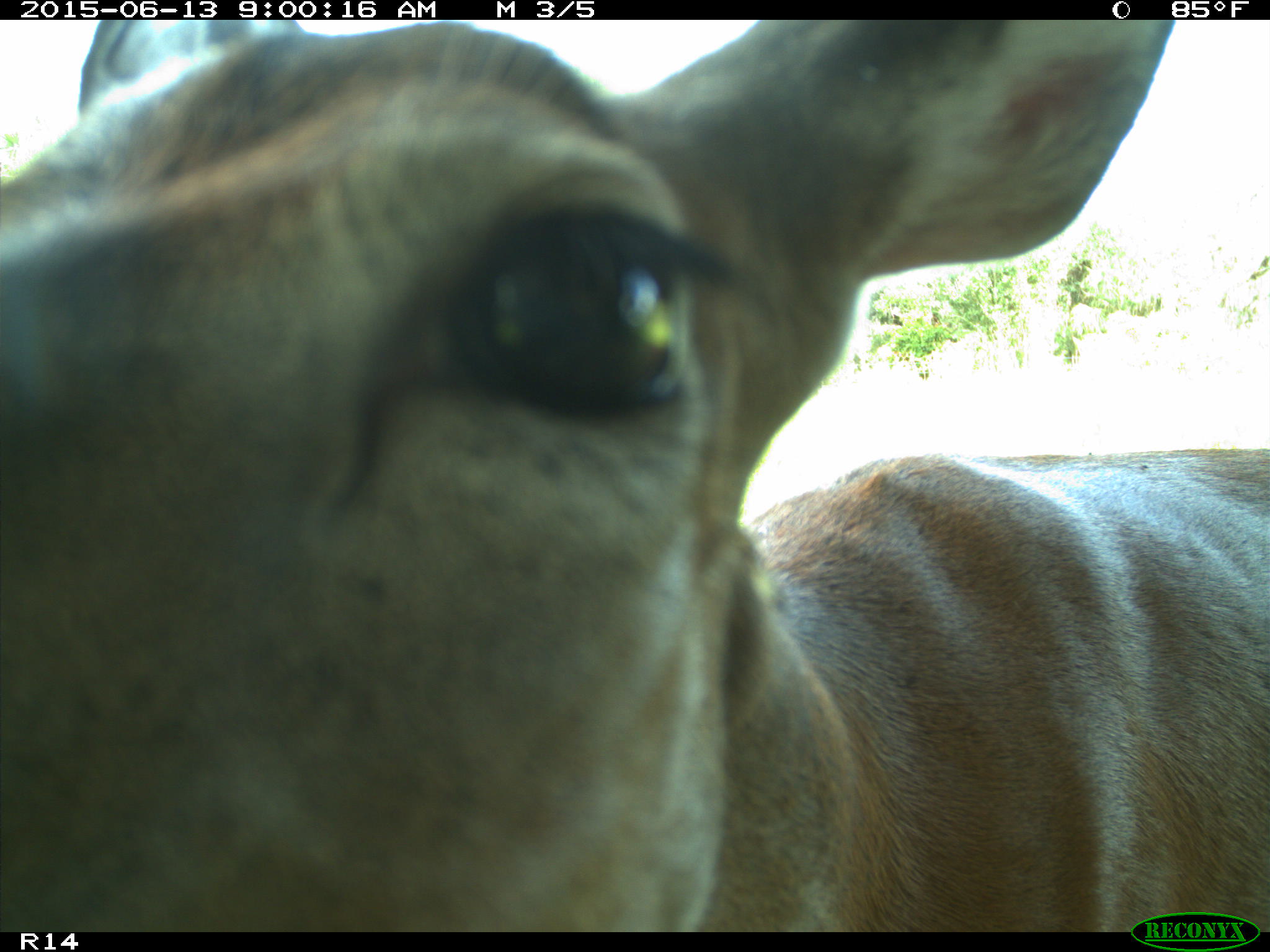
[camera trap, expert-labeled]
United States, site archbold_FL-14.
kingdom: Animalia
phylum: Chordata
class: Mammalia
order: Artiodactyla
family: Cervidae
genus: Odocoileus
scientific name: Odocoileus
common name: deer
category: unidentified deer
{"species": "unidentified deer (deer) (Odocoileus)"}